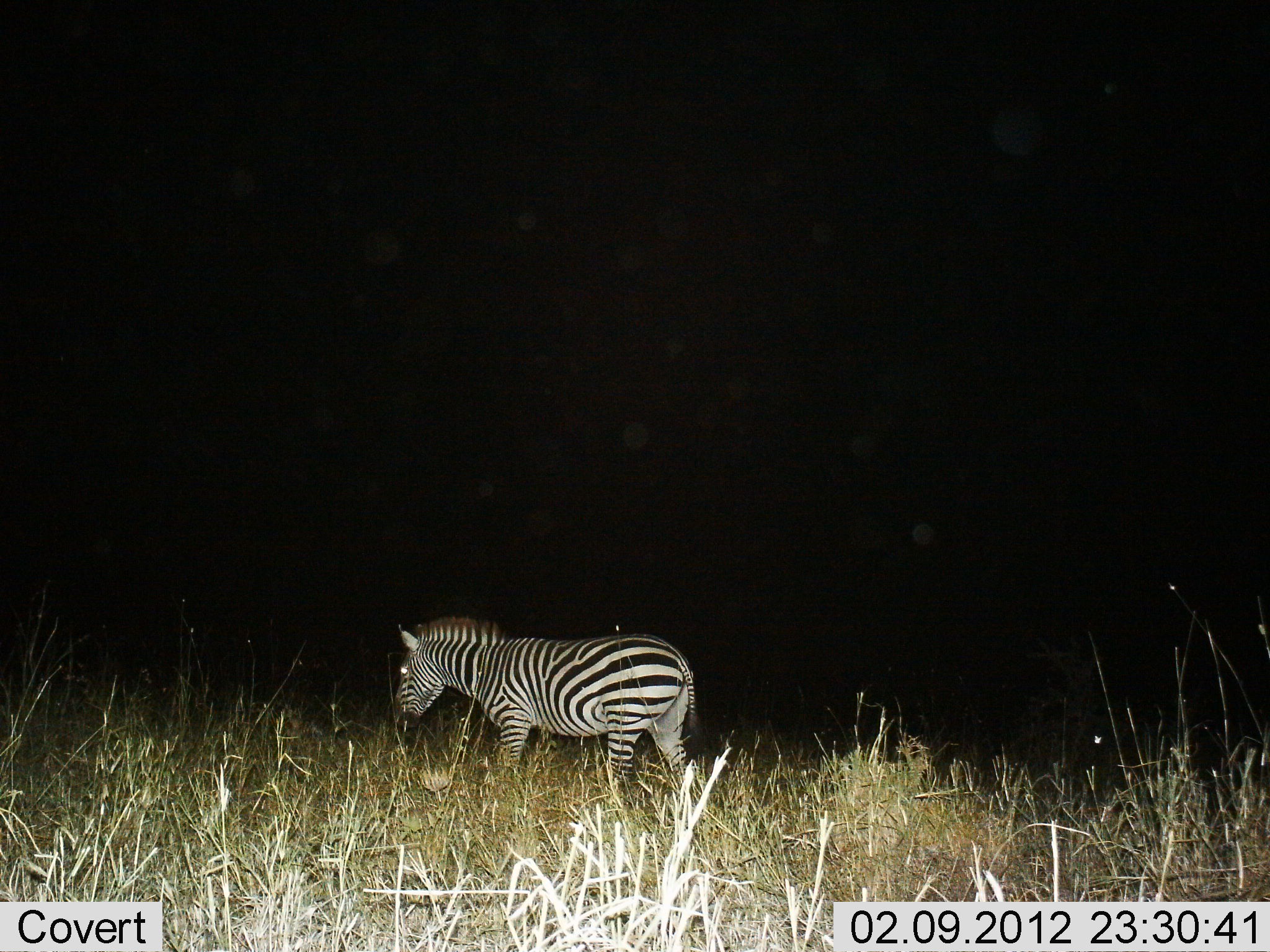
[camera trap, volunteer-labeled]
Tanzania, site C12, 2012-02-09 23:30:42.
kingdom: Animalia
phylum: Chordata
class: Mammalia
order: Perissodactyla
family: Equidae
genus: Equus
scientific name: Equus quagga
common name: plains zebra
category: zebra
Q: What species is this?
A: Zebra (plains zebra) (Equus quagga).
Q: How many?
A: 1.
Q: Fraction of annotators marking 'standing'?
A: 29%.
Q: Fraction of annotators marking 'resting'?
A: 0%.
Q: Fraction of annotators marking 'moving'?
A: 71%.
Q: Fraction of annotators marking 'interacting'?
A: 0%.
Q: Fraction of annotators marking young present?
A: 0%.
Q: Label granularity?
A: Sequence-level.